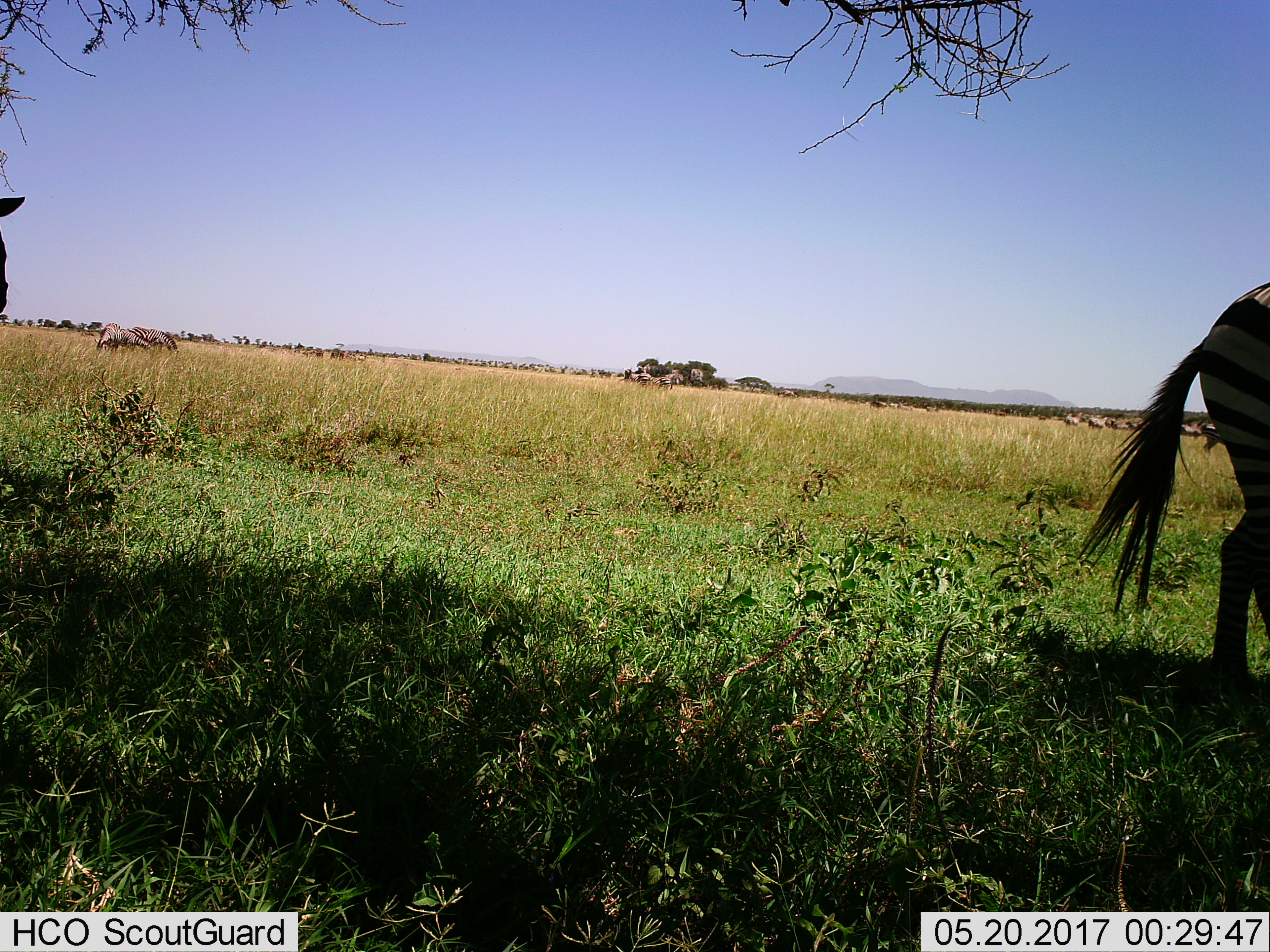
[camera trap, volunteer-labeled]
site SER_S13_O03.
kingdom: Animalia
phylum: Chordata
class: Mammalia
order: Perissodactyla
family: Equidae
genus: Equus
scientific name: Equus quagga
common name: plains zebra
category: zebraplains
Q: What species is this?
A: Zebraplains (plains zebra) (Equus quagga).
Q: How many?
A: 6.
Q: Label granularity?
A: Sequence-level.